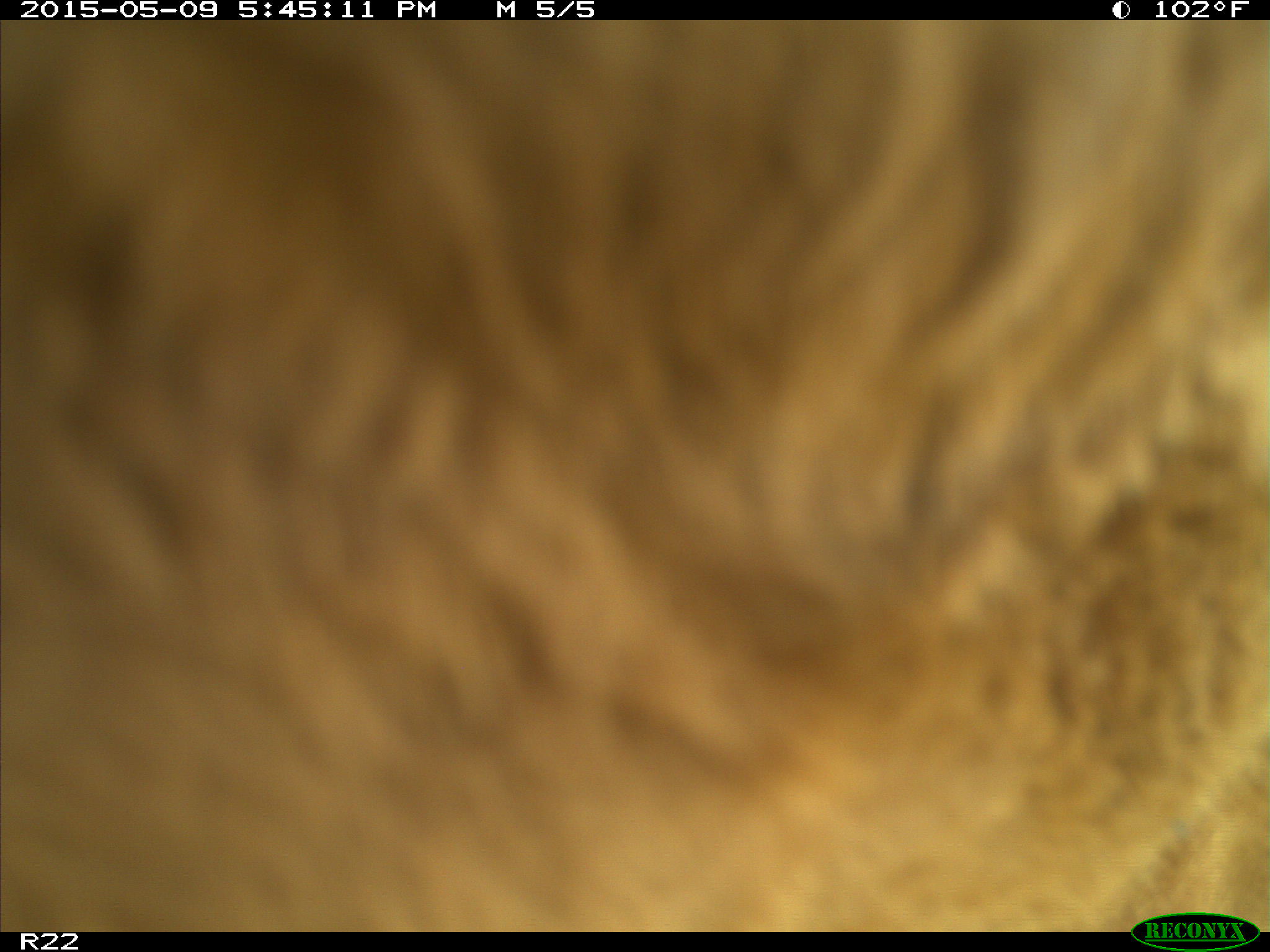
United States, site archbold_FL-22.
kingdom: Animalia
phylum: Chordata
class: Mammalia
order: Artiodactyla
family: Bovidae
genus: Bos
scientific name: Bos taurus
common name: domestic cow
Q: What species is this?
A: Bos taurus (domestic cow).